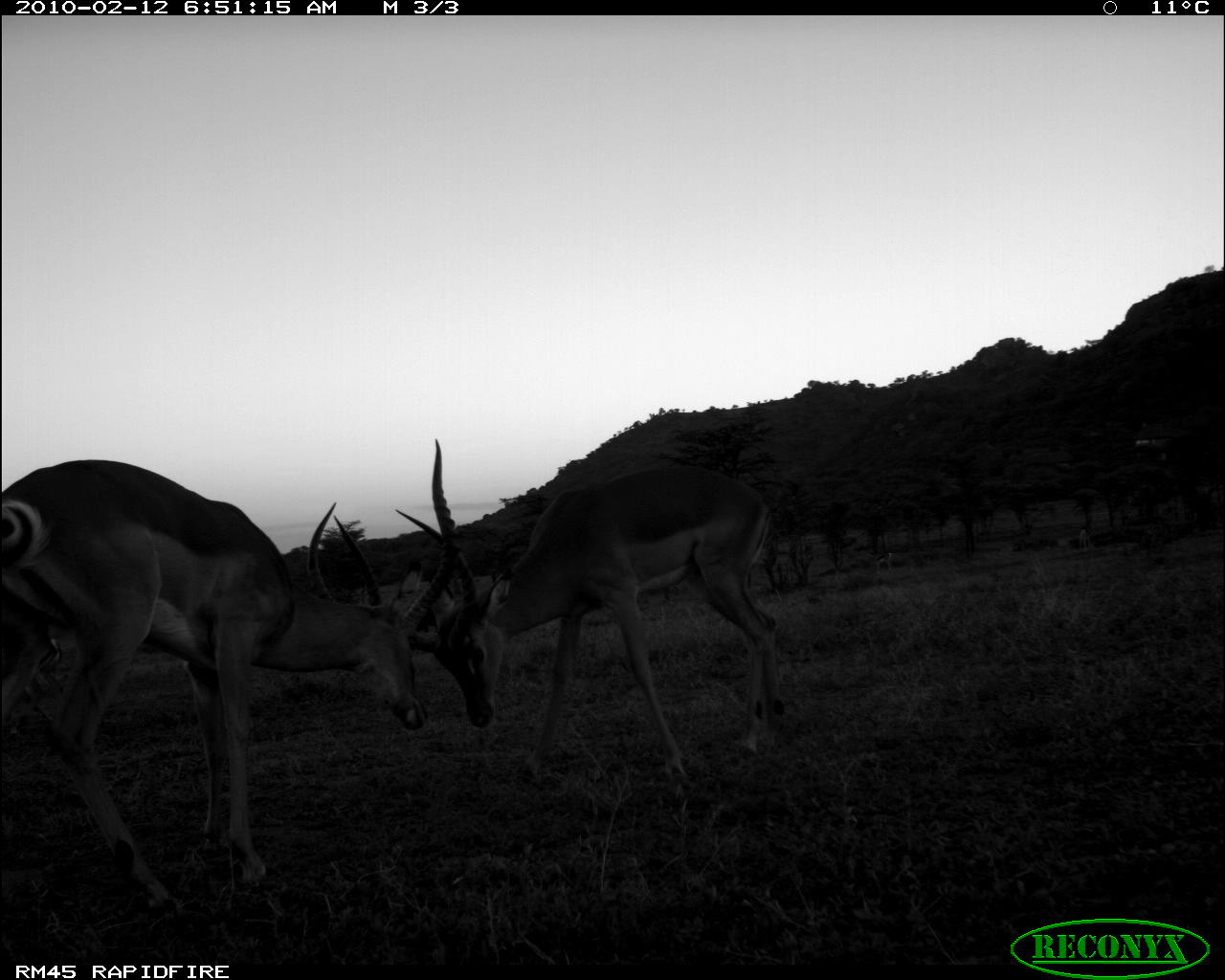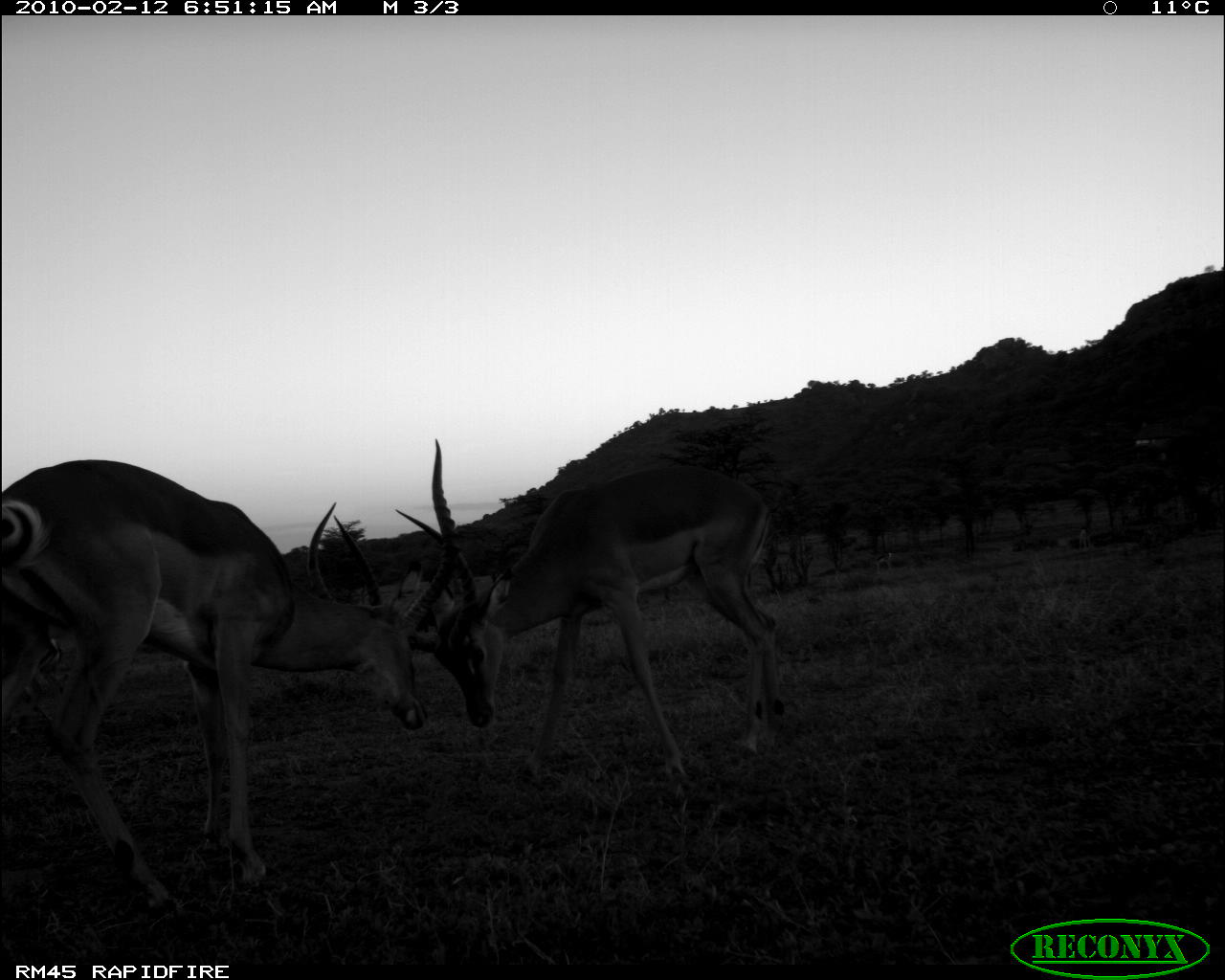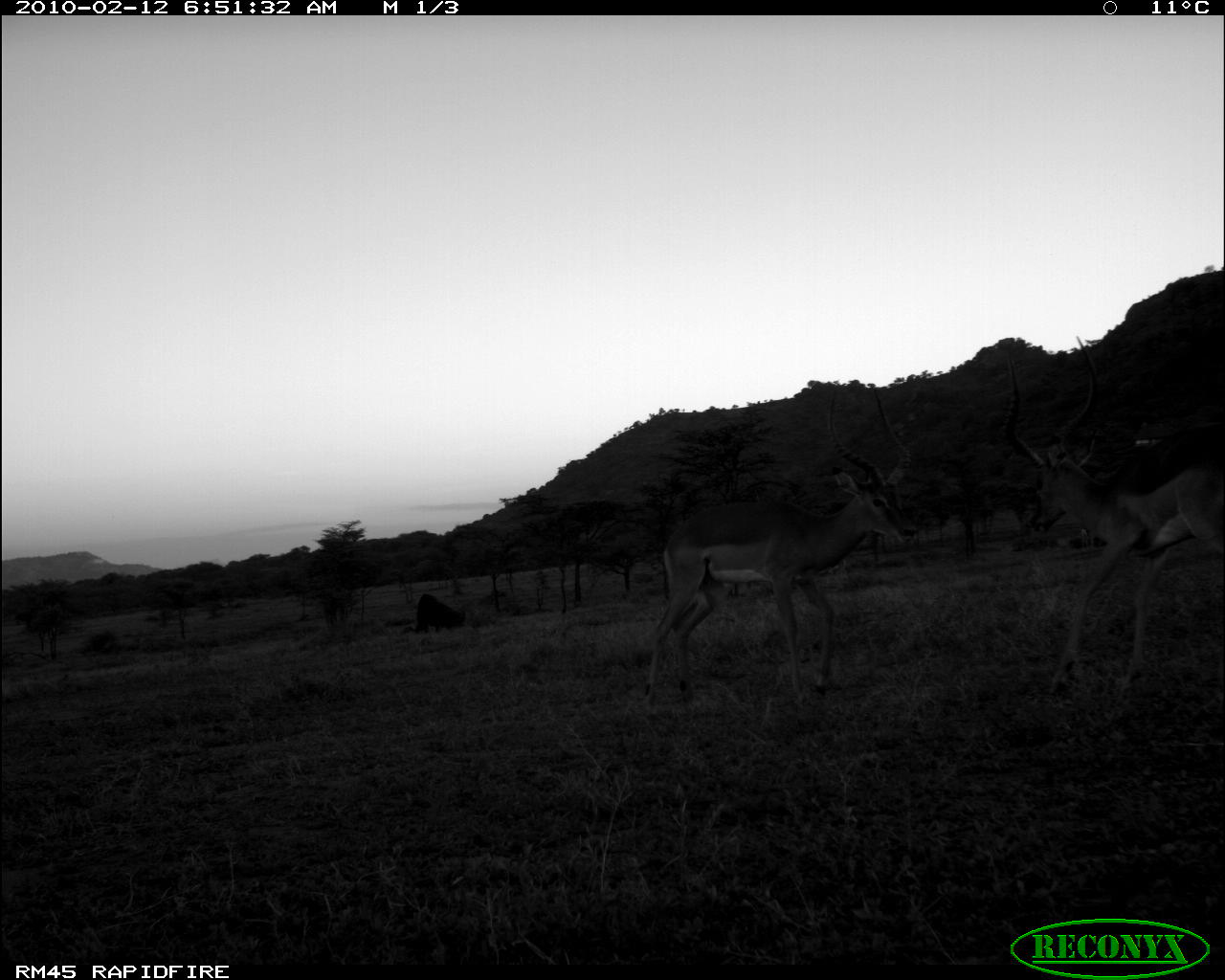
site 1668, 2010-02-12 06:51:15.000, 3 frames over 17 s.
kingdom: Animalia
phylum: Chordata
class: Mammalia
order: Artiodactyla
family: Bovidae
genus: Aepyceros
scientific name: Aepyceros melampus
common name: impala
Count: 3.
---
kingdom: Animalia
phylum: Chordata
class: Mammalia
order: Artiodactyla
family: Bovidae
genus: Nanger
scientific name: Nanger granti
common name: grant's gazelle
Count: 2.